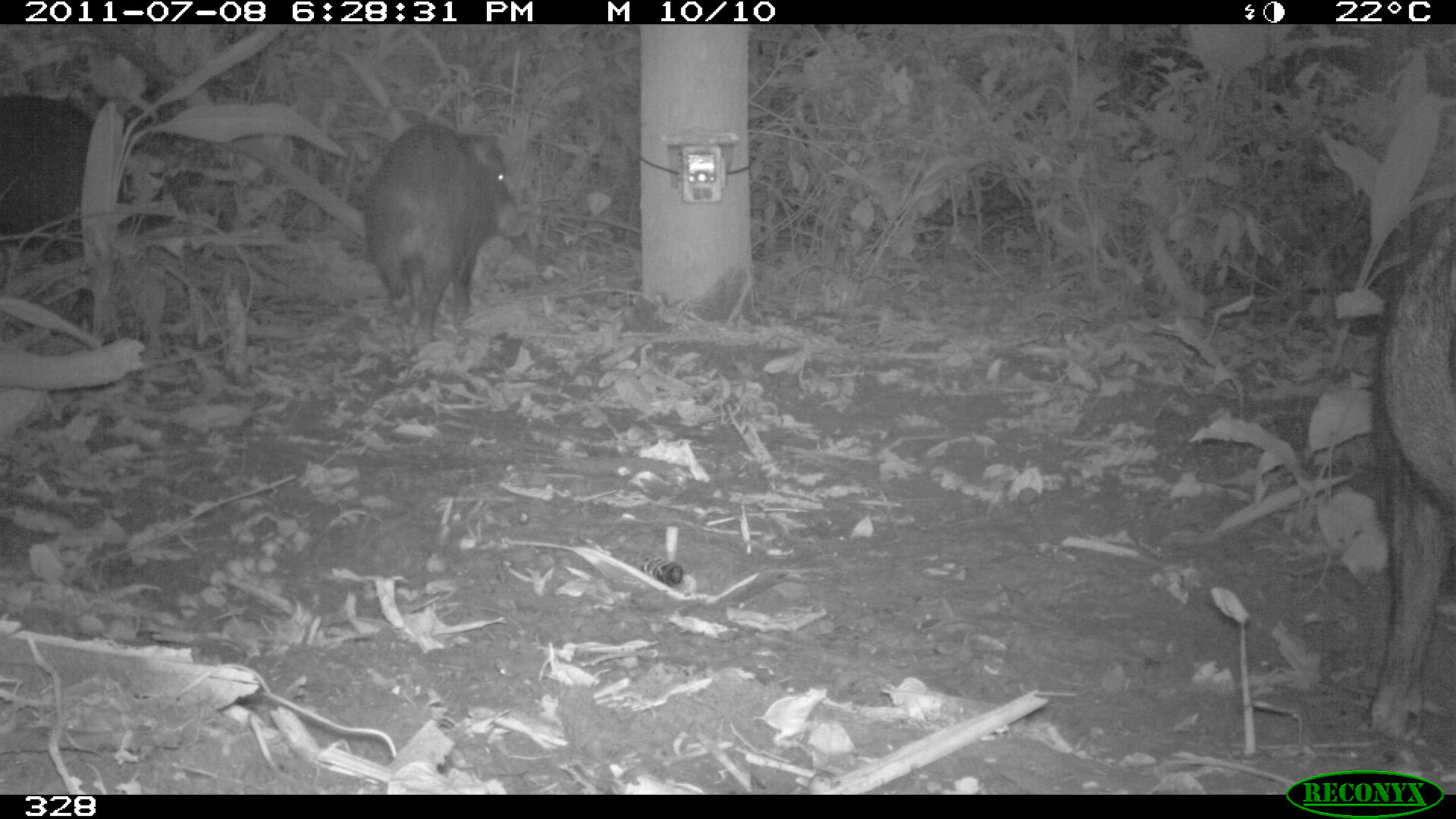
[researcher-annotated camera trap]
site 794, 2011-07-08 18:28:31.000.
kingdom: Animalia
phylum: Chordata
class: Mammalia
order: Artiodactyla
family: Tayassuidae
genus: Tayassu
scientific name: Tayassu pecari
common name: white-lipped peccary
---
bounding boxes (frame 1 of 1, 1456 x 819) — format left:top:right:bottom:
tayassu pecari: 1360:201:1455:735; 359:119:525:350; 0:93:169:296